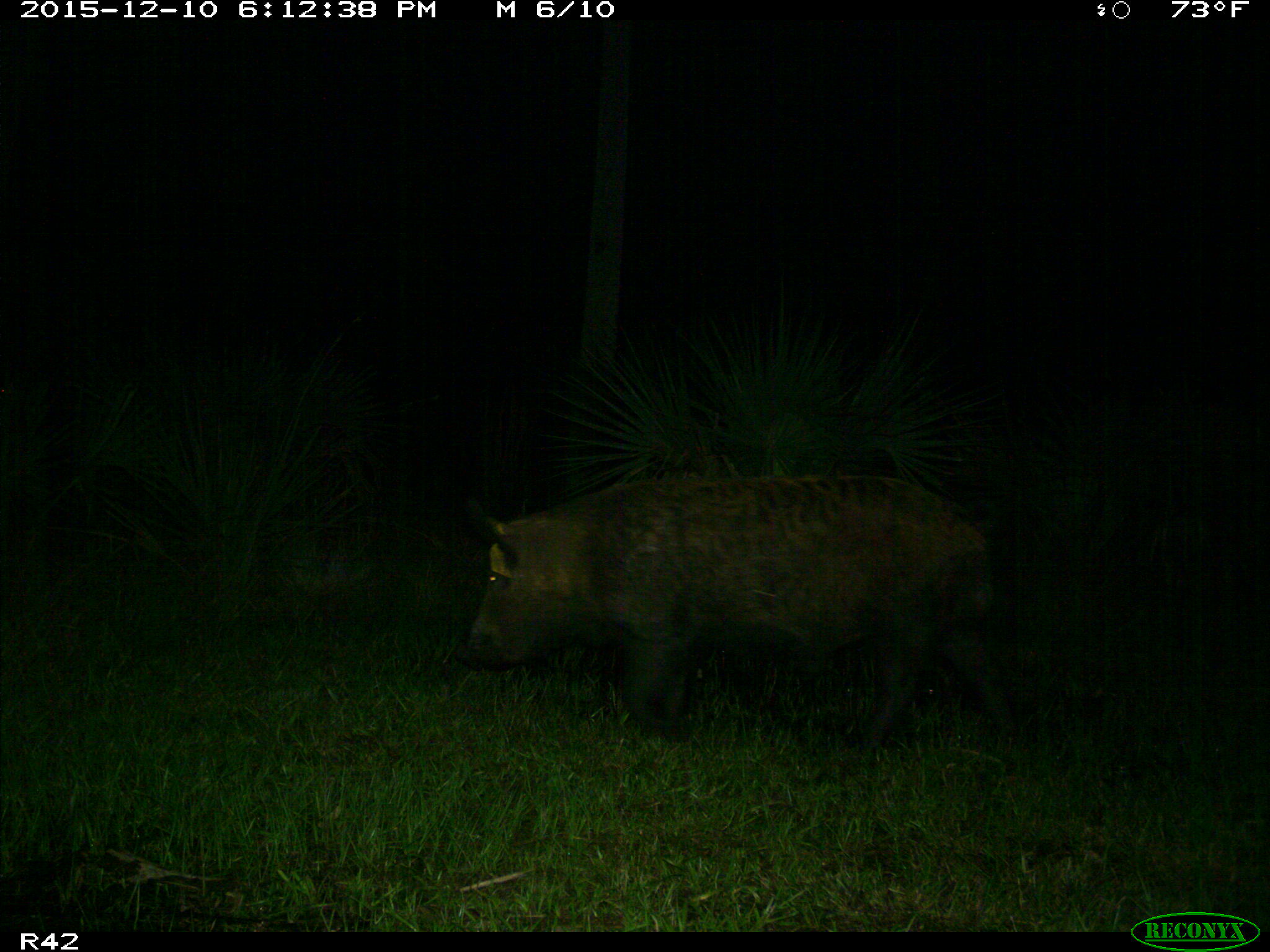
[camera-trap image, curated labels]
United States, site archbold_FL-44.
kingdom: Animalia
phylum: Chordata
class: Mammalia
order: Artiodactyla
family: Suidae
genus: Sus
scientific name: Sus scrofa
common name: wild boar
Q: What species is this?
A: Sus scrofa (wild boar).